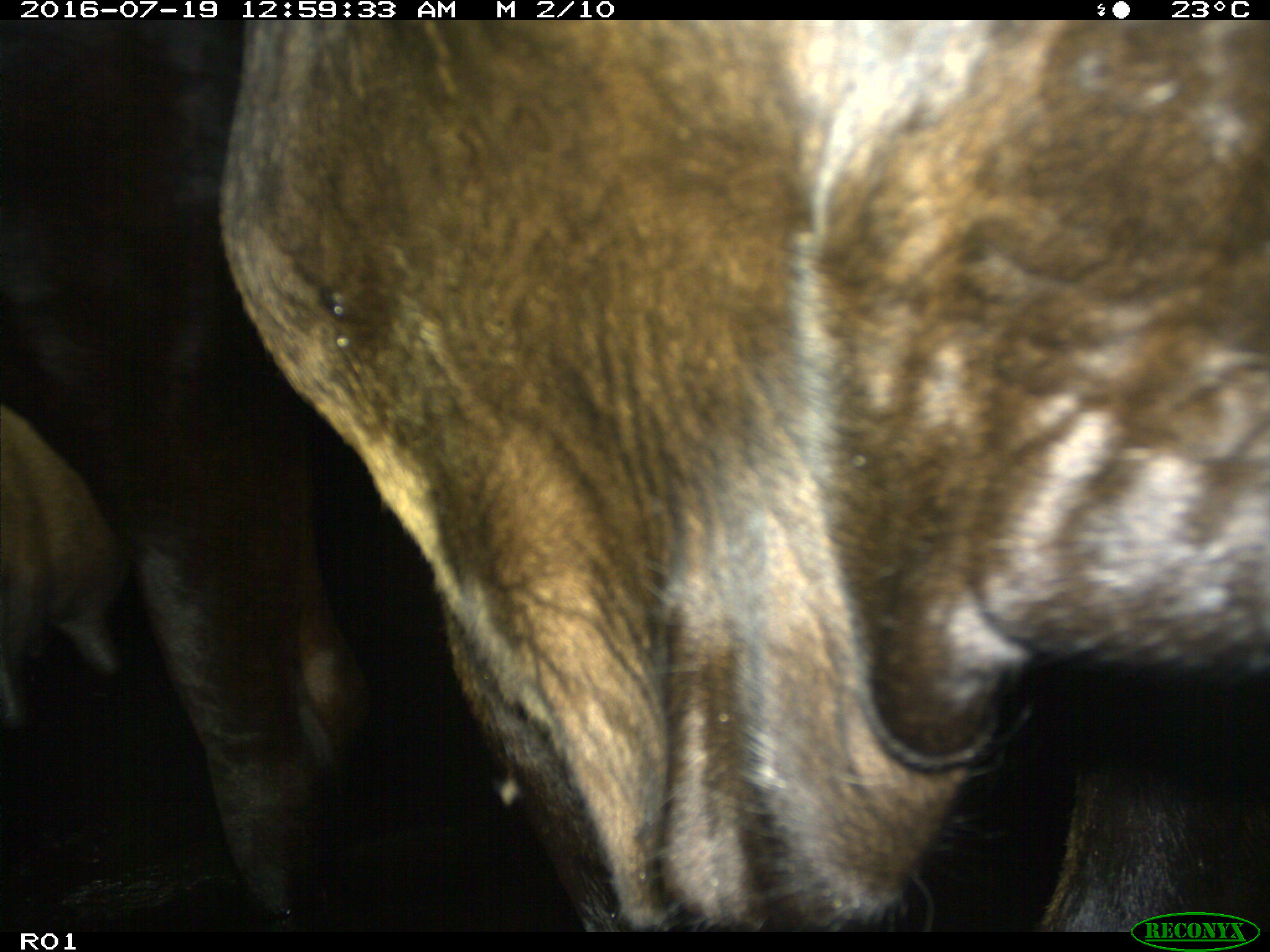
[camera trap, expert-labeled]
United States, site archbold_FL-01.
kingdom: Animalia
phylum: Chordata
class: Mammalia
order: Artiodactyla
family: Bovidae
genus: Bos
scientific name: Bos taurus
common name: domestic cow